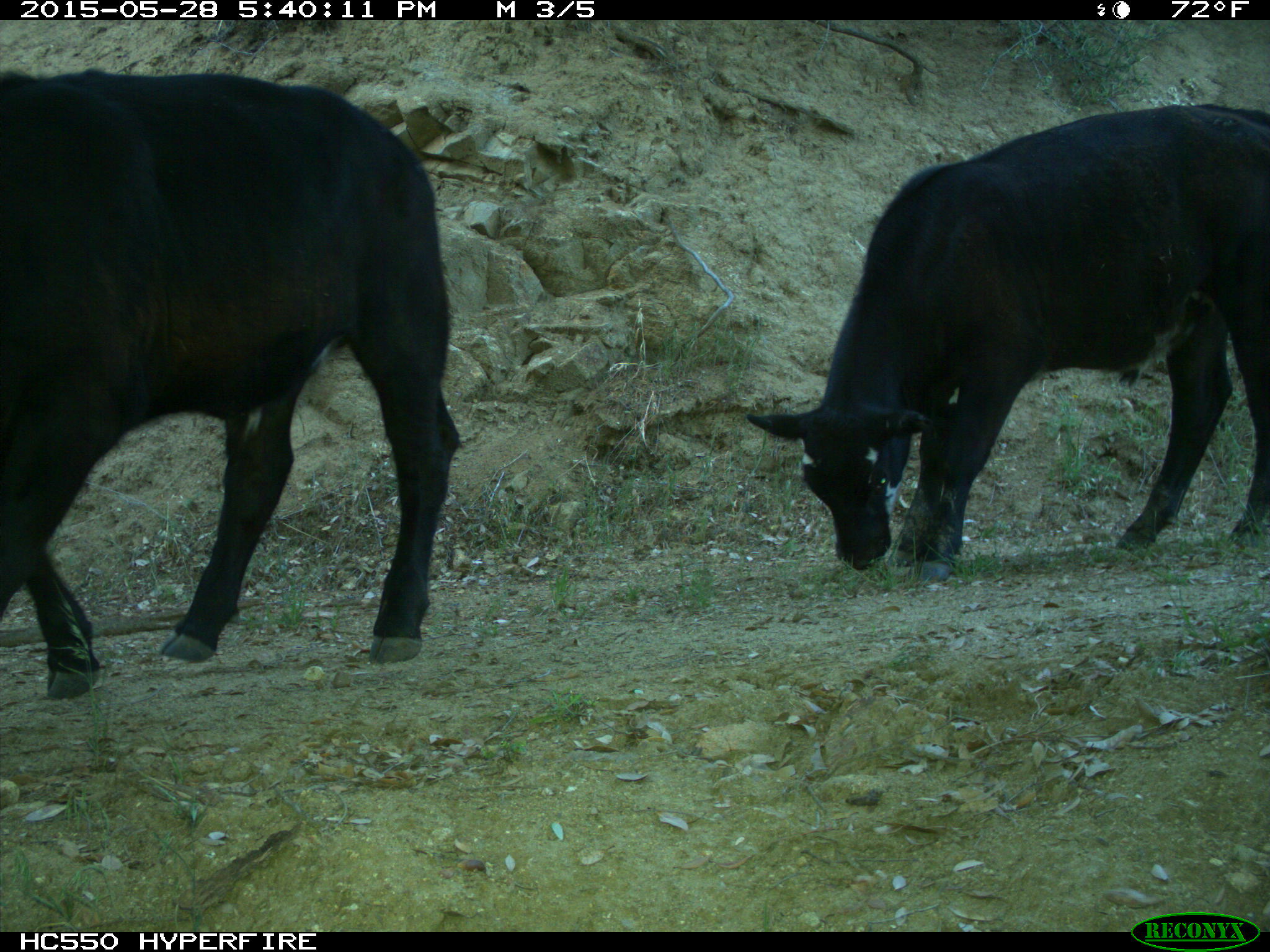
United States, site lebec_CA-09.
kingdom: Animalia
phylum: Chordata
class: Mammalia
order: Artiodactyla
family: Bovidae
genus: Bos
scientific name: Bos taurus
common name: domestic cow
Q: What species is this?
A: Bos taurus (domestic cow).